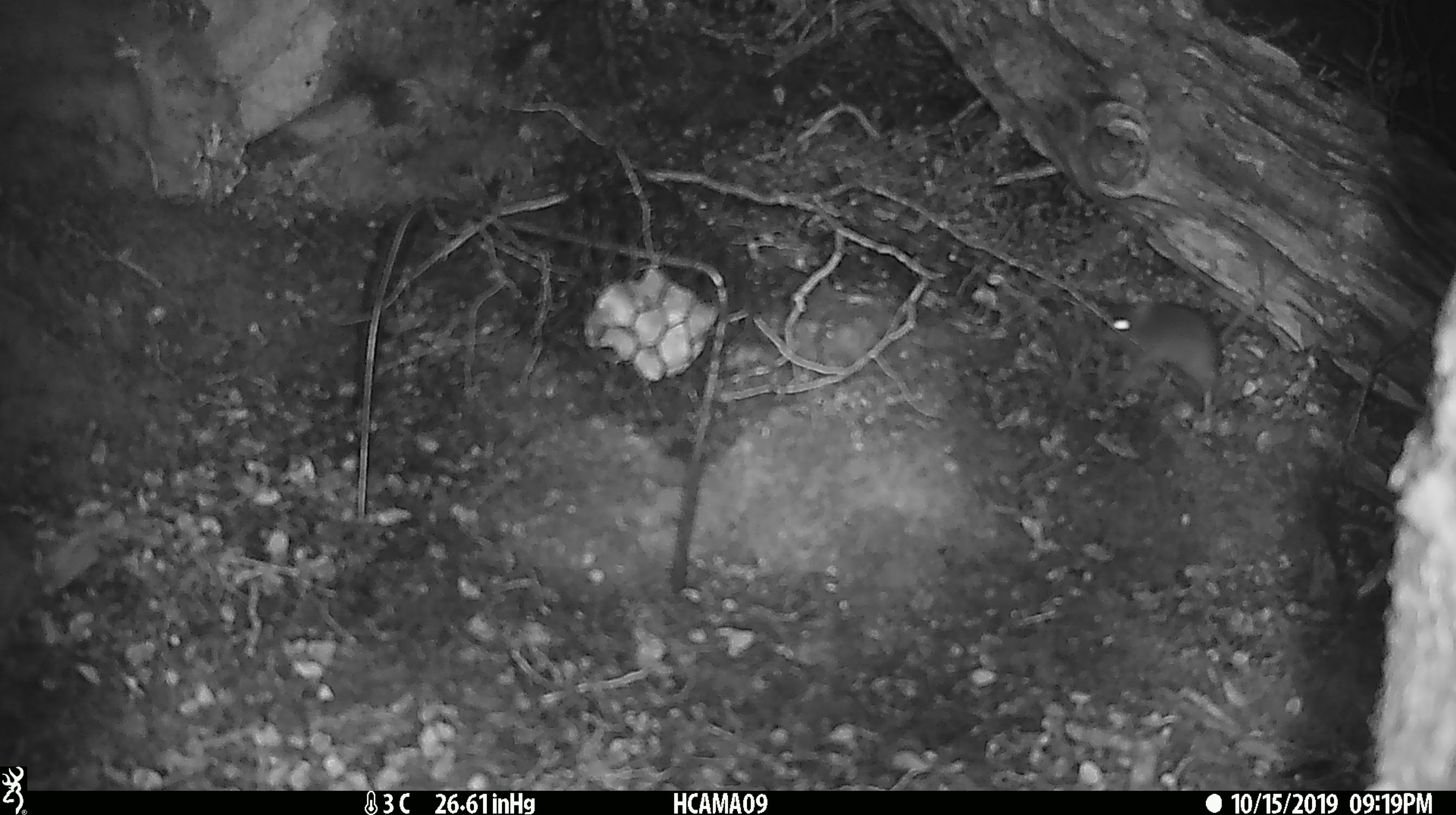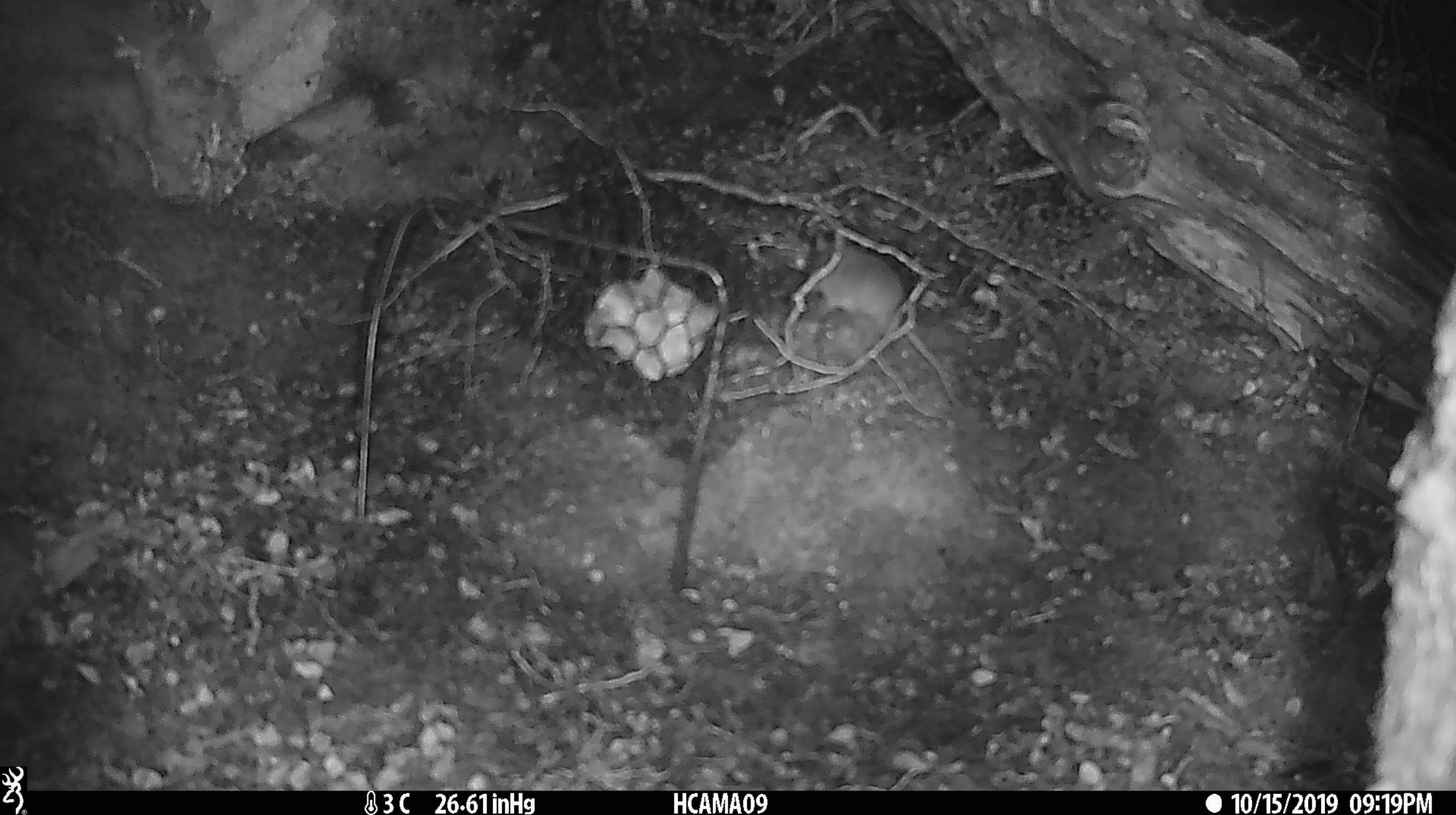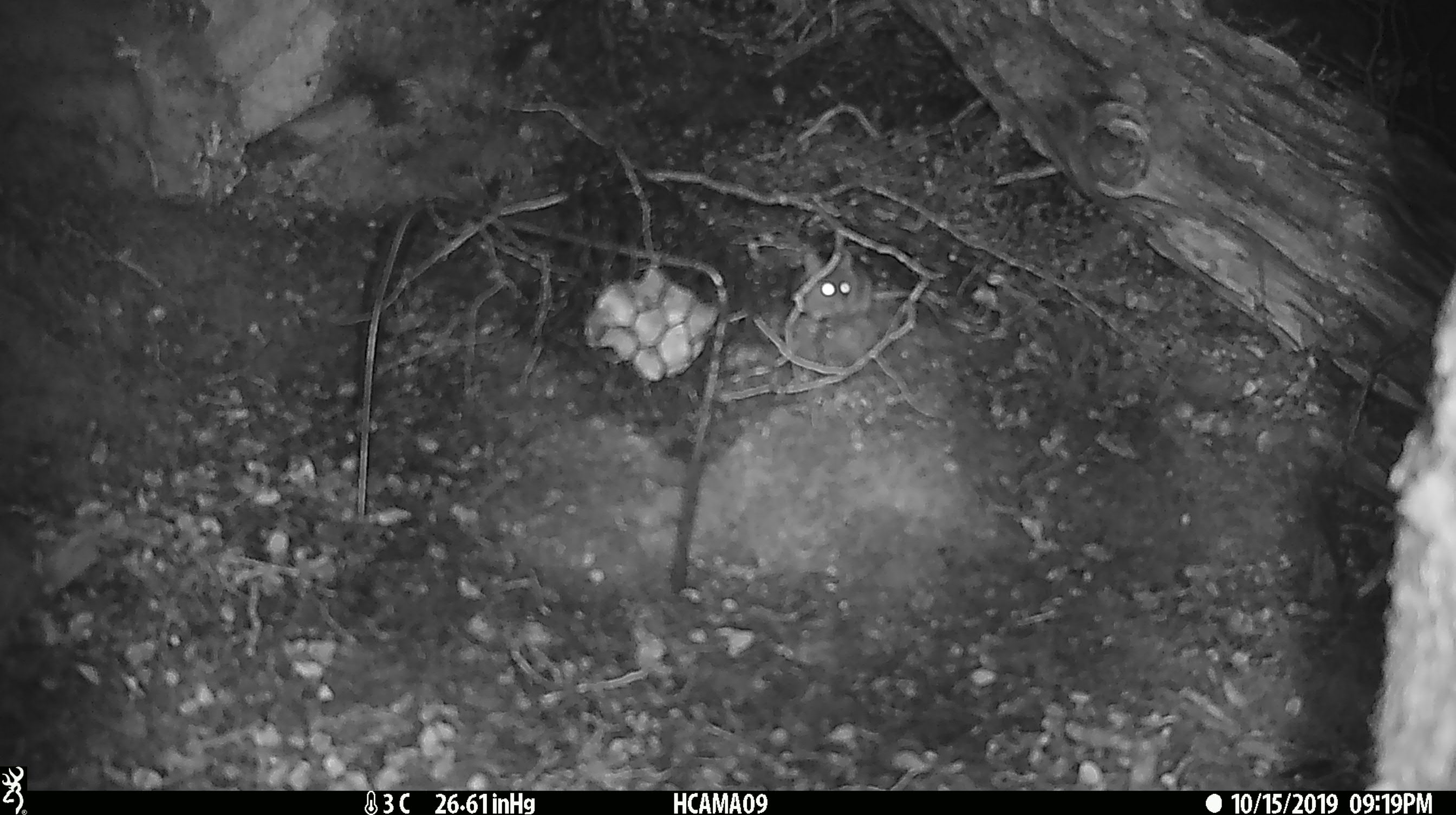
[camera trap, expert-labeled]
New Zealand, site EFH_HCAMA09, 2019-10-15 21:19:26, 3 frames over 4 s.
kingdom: Animalia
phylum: Chordata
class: Mammalia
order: Rodentia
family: Muridae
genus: Mus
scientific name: Mus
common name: mouse